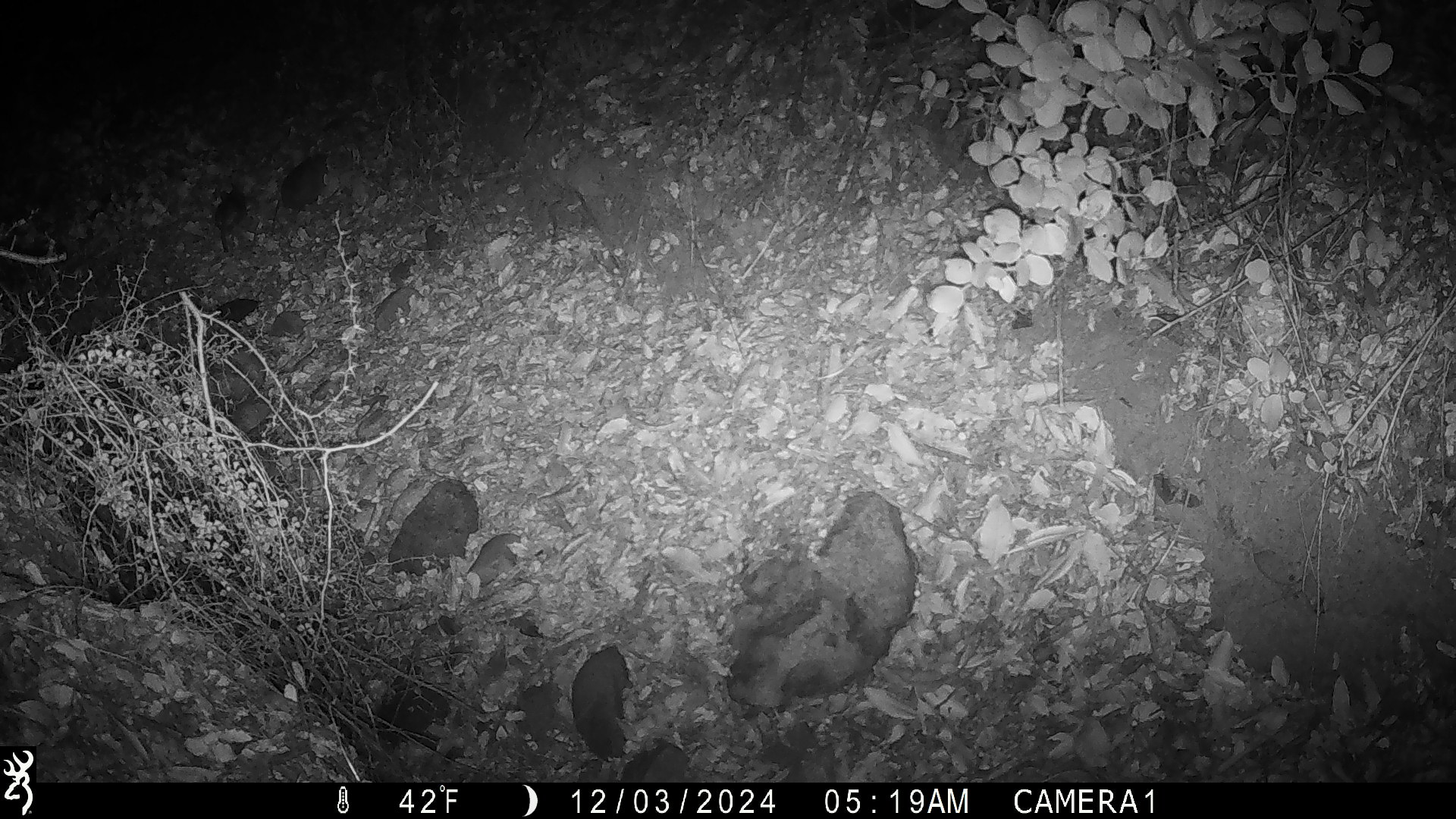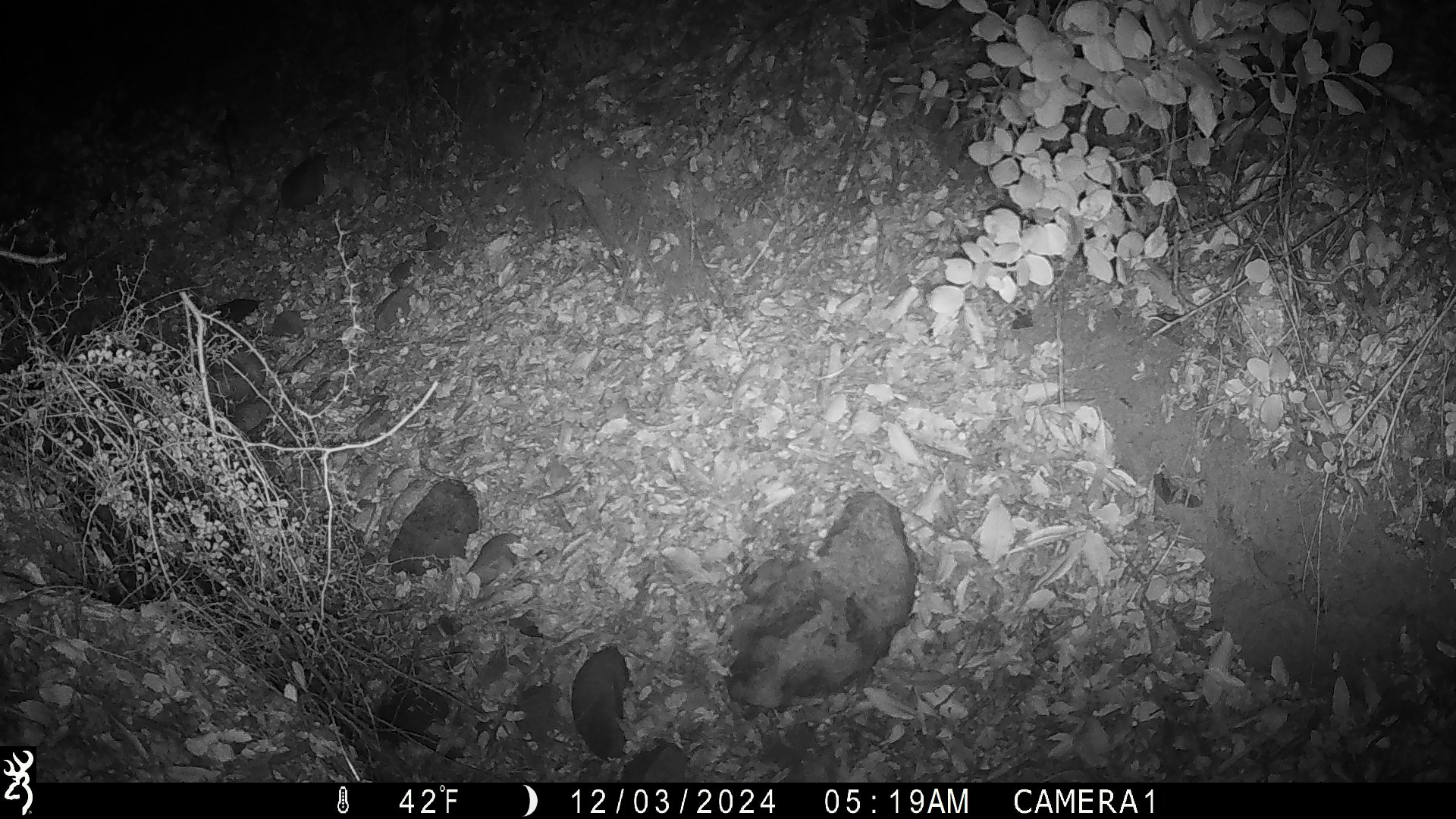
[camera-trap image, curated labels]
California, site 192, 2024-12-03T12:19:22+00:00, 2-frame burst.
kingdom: Animalia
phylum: Chordata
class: Mammalia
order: Rodentia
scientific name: Rodentia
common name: mouse or rat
Mouse or rat (Rodentia).